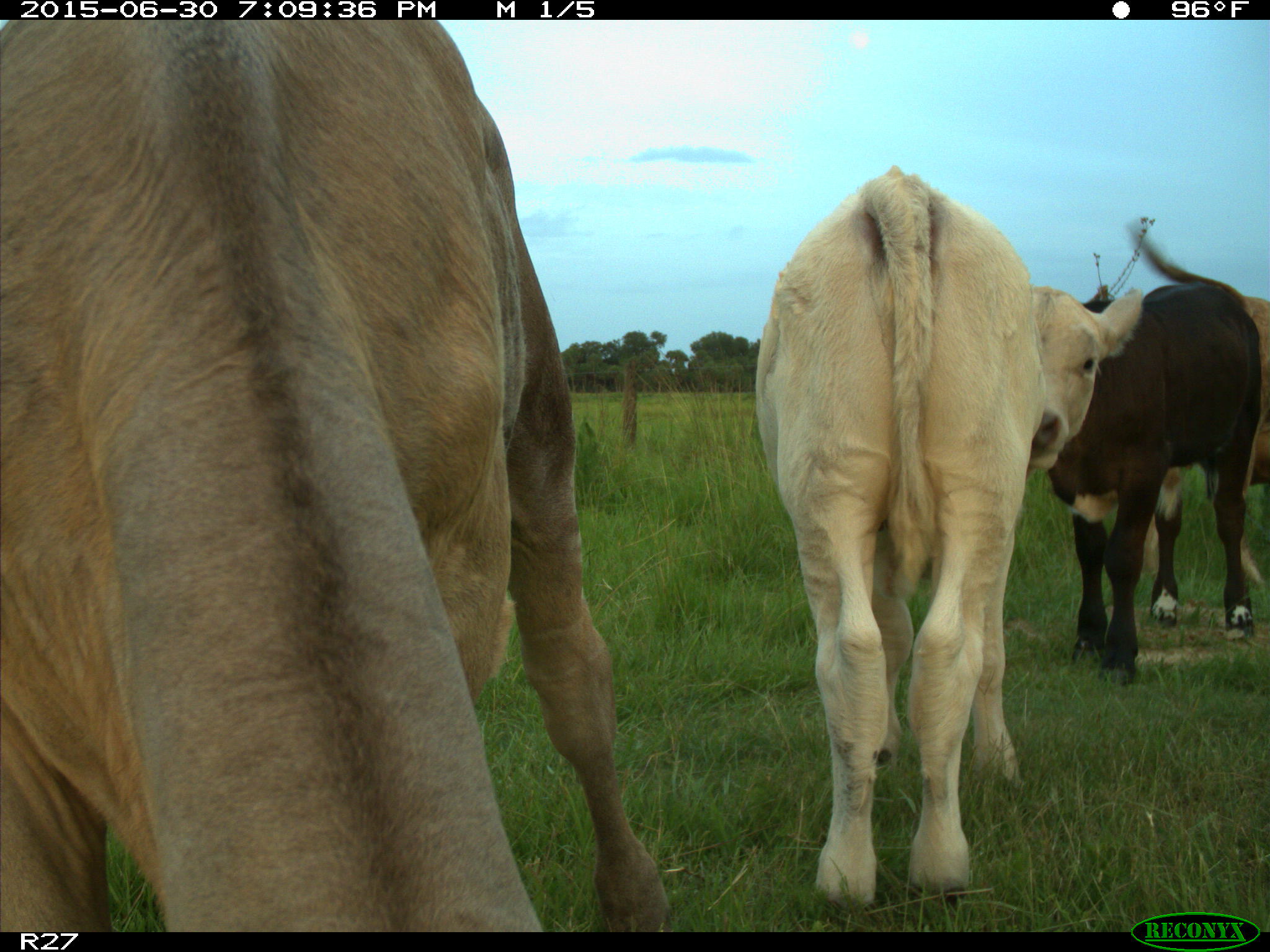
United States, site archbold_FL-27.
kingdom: Animalia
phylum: Chordata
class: Mammalia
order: Artiodactyla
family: Bovidae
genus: Bos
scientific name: Bos taurus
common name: domestic cow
Bos taurus (domestic cow).